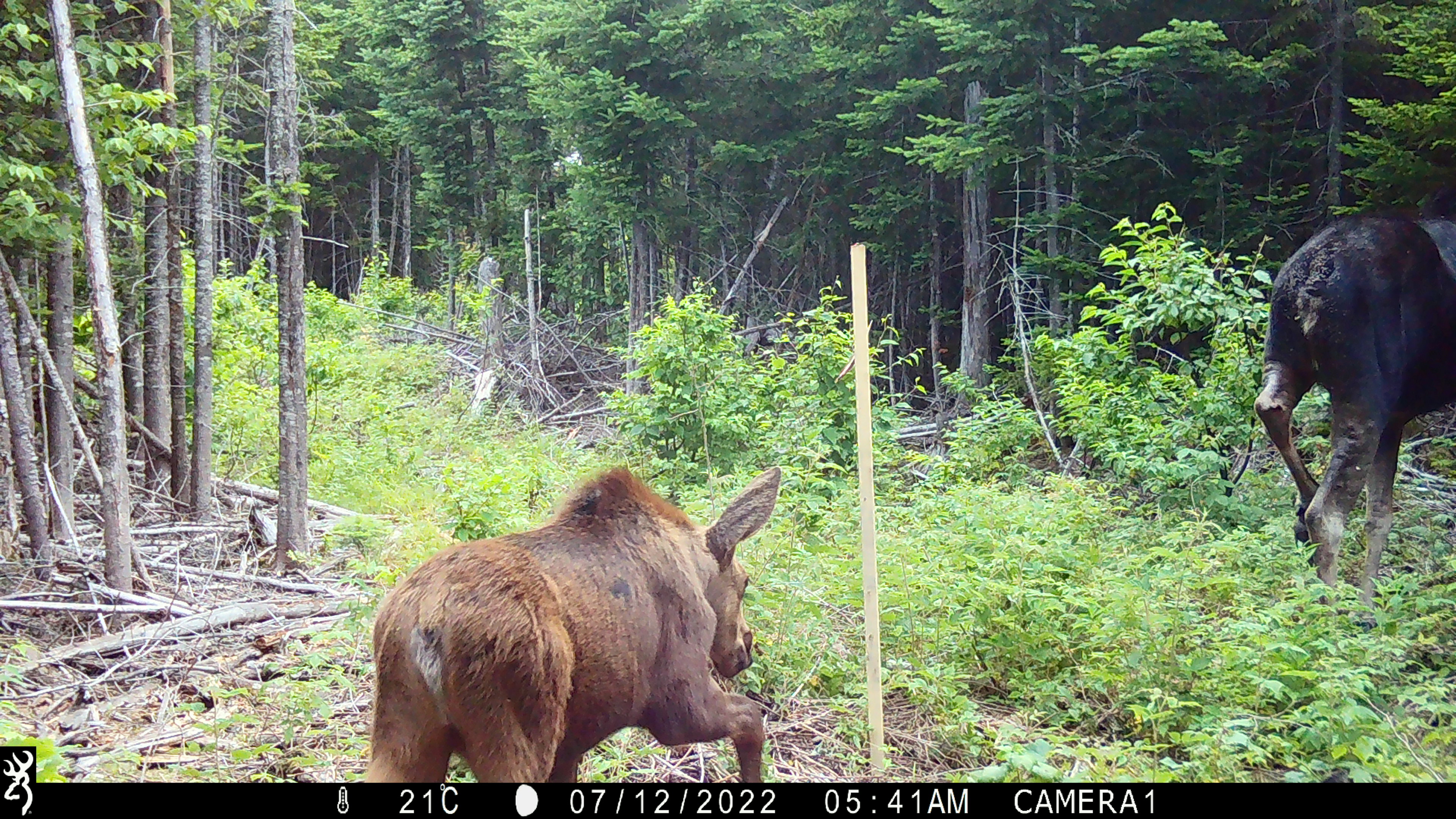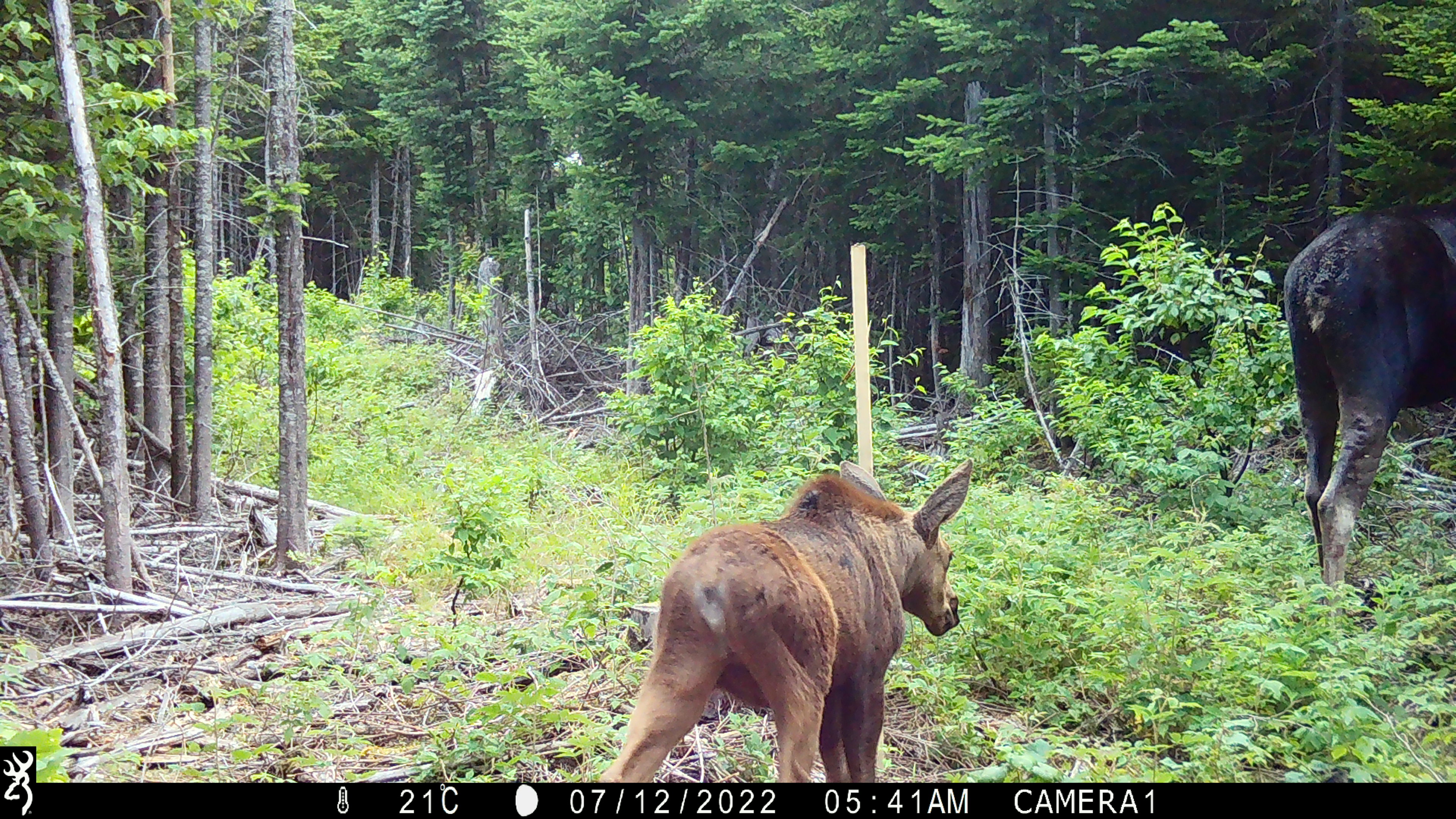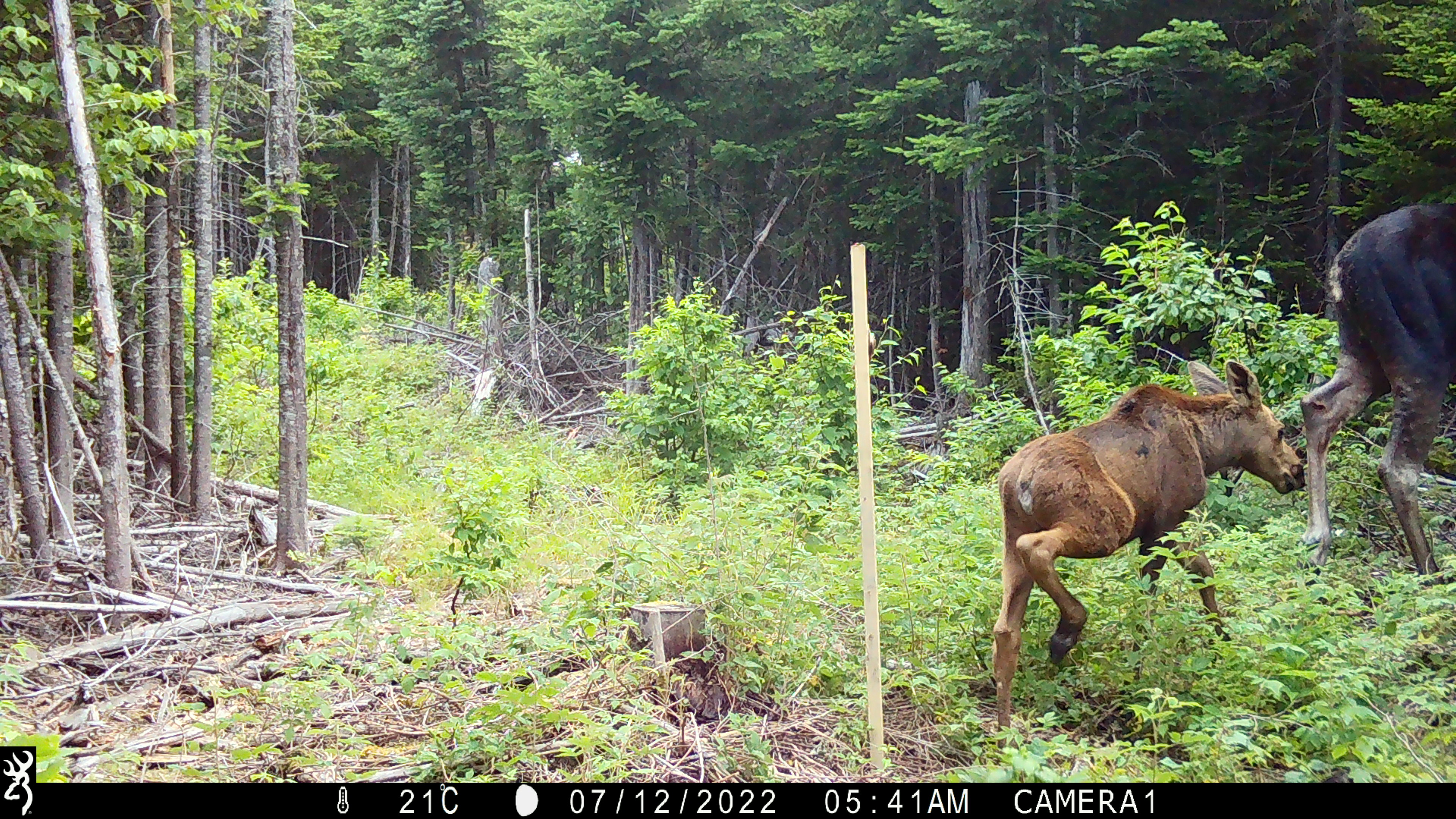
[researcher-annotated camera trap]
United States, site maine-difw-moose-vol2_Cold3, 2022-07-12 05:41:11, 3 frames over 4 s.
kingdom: Animalia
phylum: Chordata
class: Mammalia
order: Artiodactyla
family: Cervidae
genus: Alces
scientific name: Alces alces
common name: moose